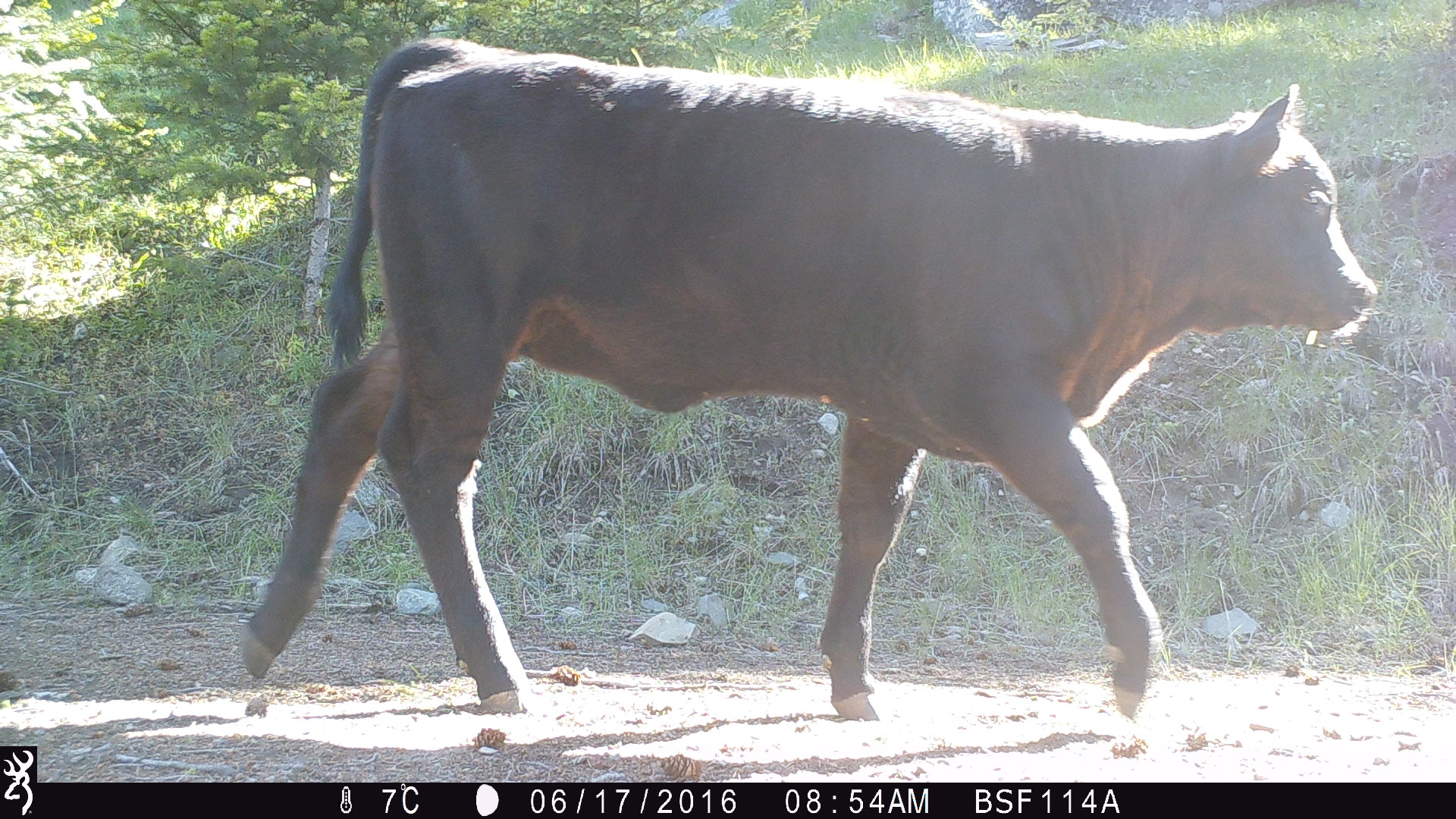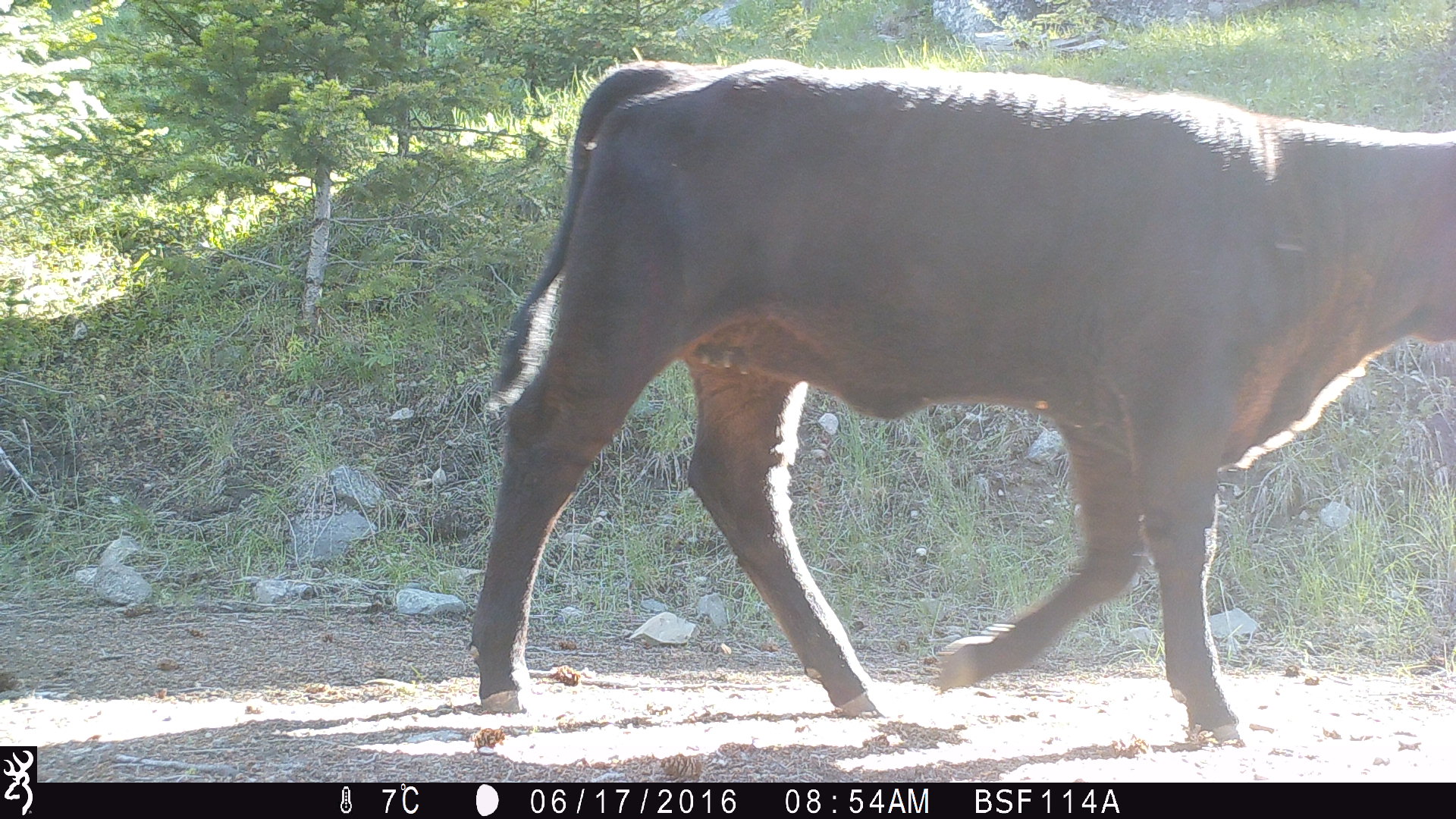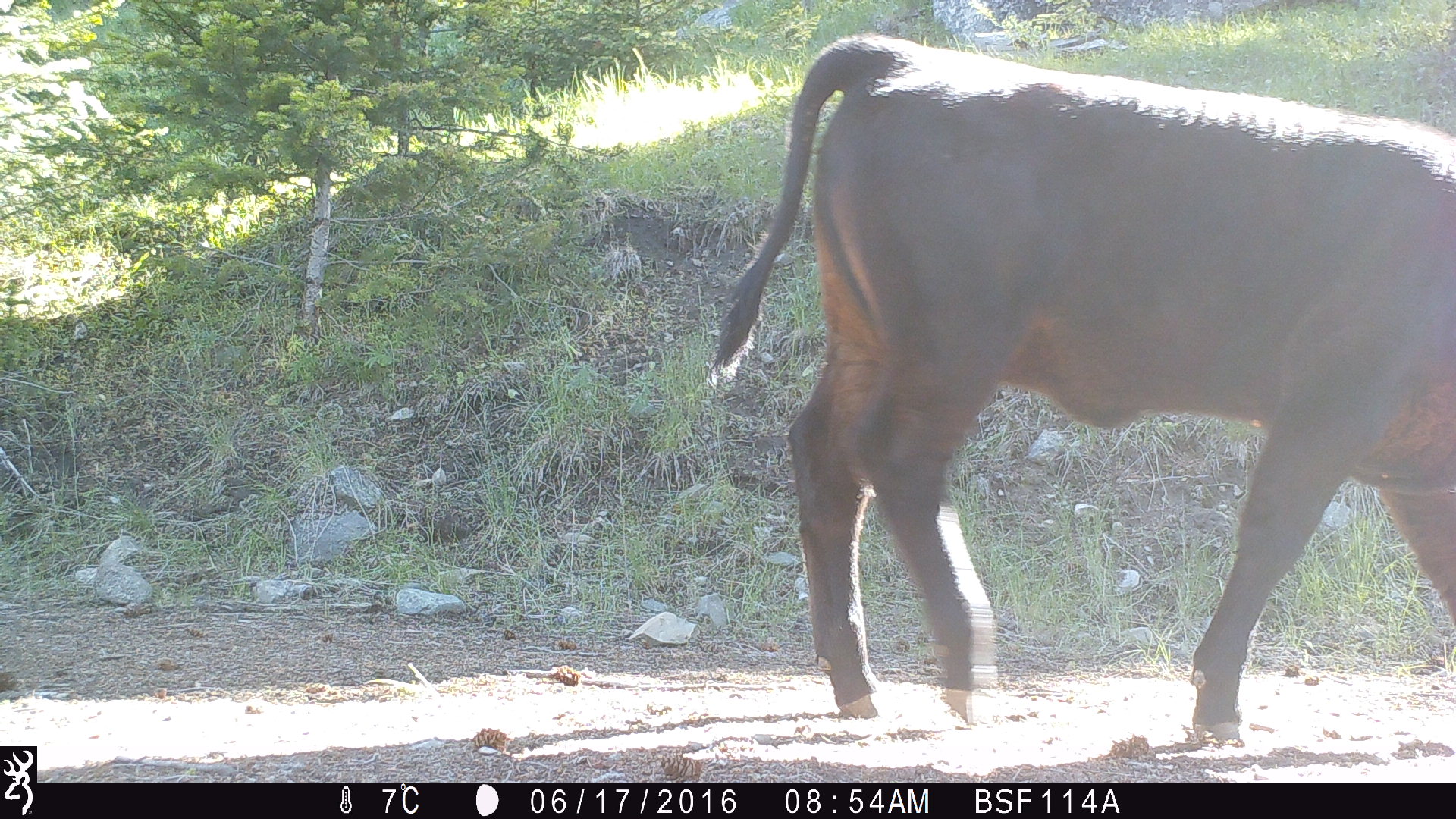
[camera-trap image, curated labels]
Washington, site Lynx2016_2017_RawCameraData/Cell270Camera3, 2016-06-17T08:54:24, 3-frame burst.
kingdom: Animalia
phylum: Chordata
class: Mammalia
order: Artiodactyla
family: Bovidae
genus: Bos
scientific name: Bos taurus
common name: domestic cattle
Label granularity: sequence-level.